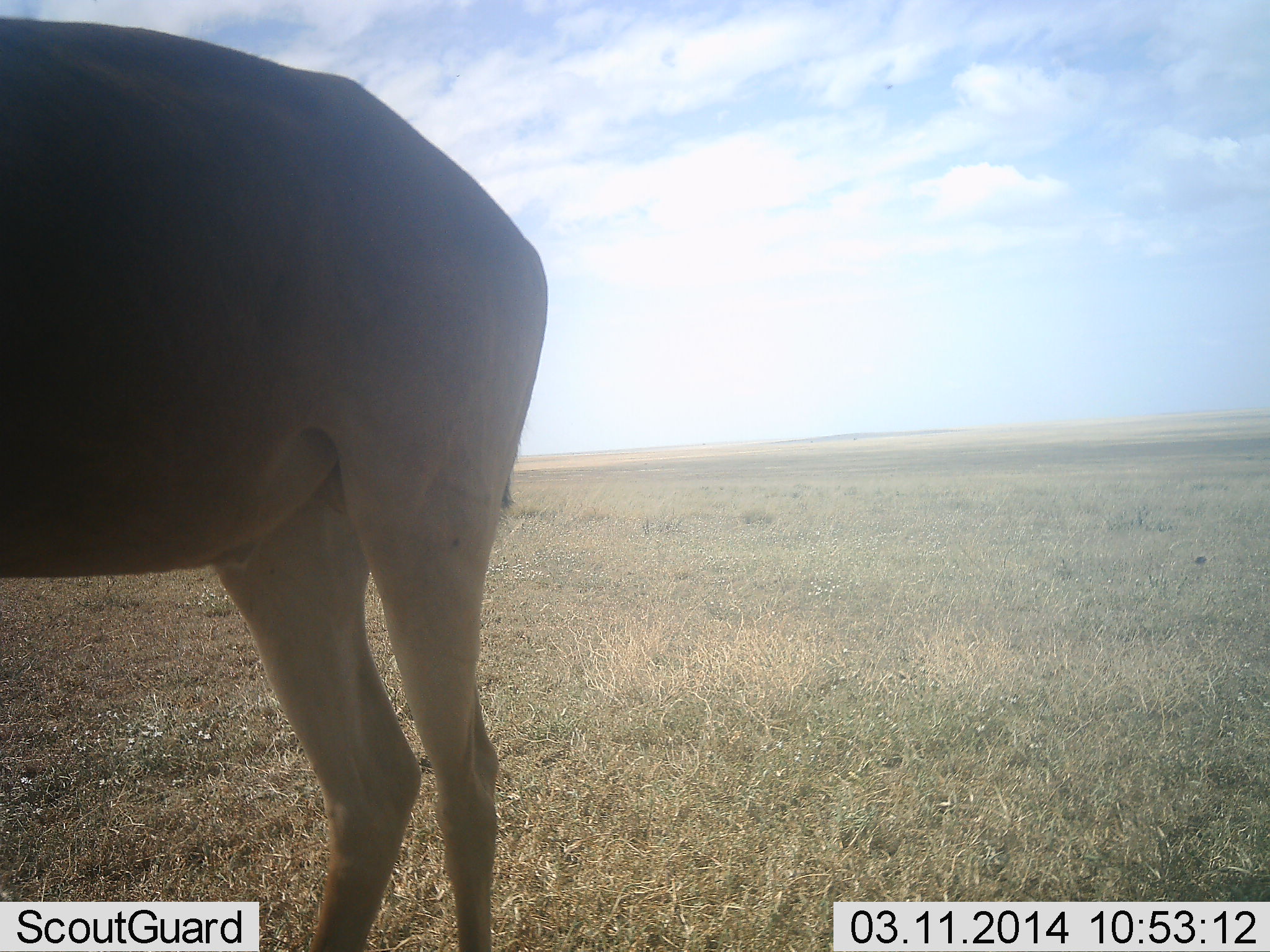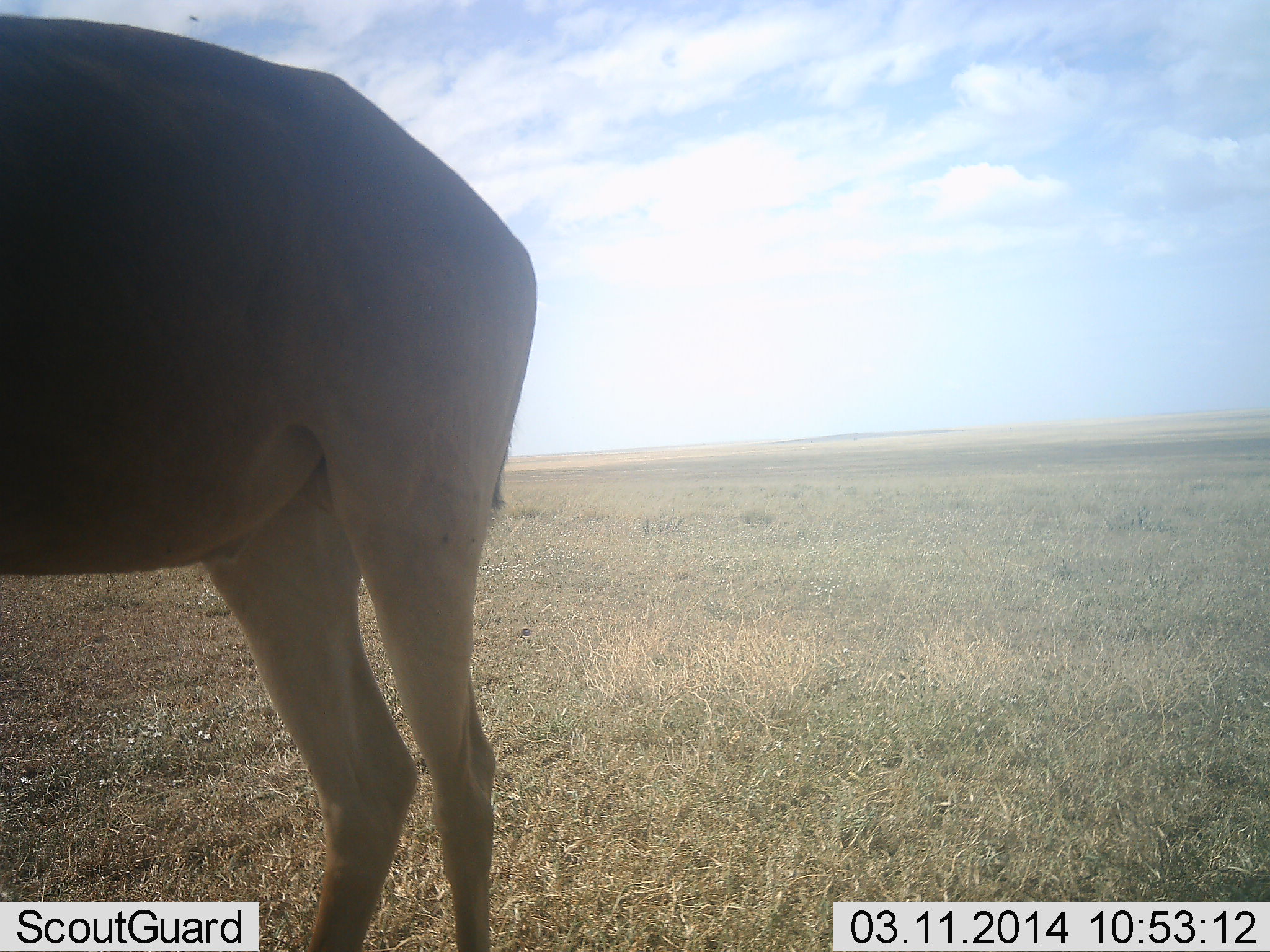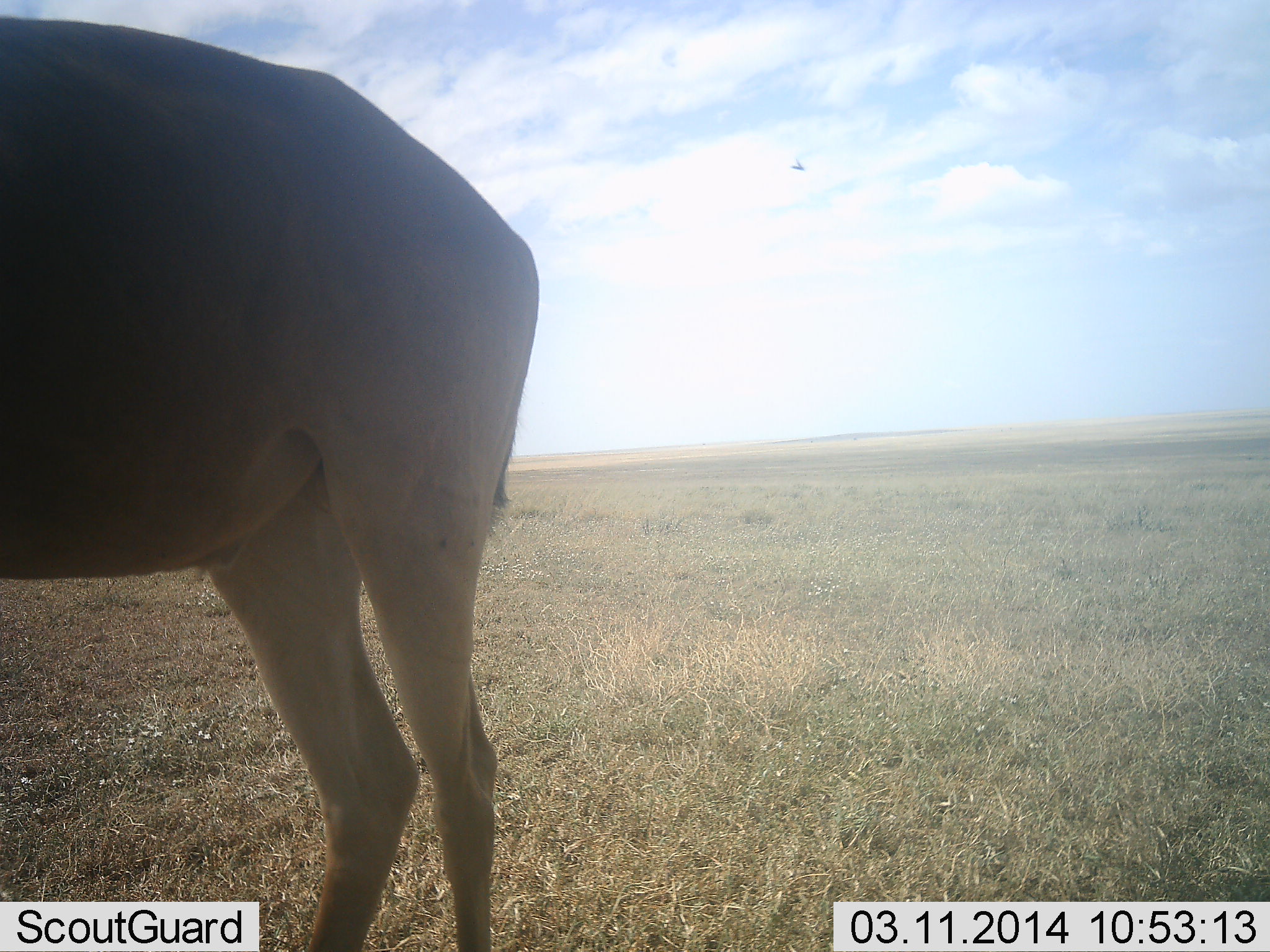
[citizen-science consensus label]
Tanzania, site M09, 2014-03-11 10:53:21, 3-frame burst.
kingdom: Animalia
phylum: Chordata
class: Mammalia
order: Artiodactyla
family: Bovidae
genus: Alcelaphus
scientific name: Alcelaphus buselaphus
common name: hartebeest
Hartebeest (Alcelaphus buselaphus), count 1. Behavior (volunteer vote fractions): standing 90%, resting 6%, moving 3%, interacting 0%. Young present (vote fraction): 0%. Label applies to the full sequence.